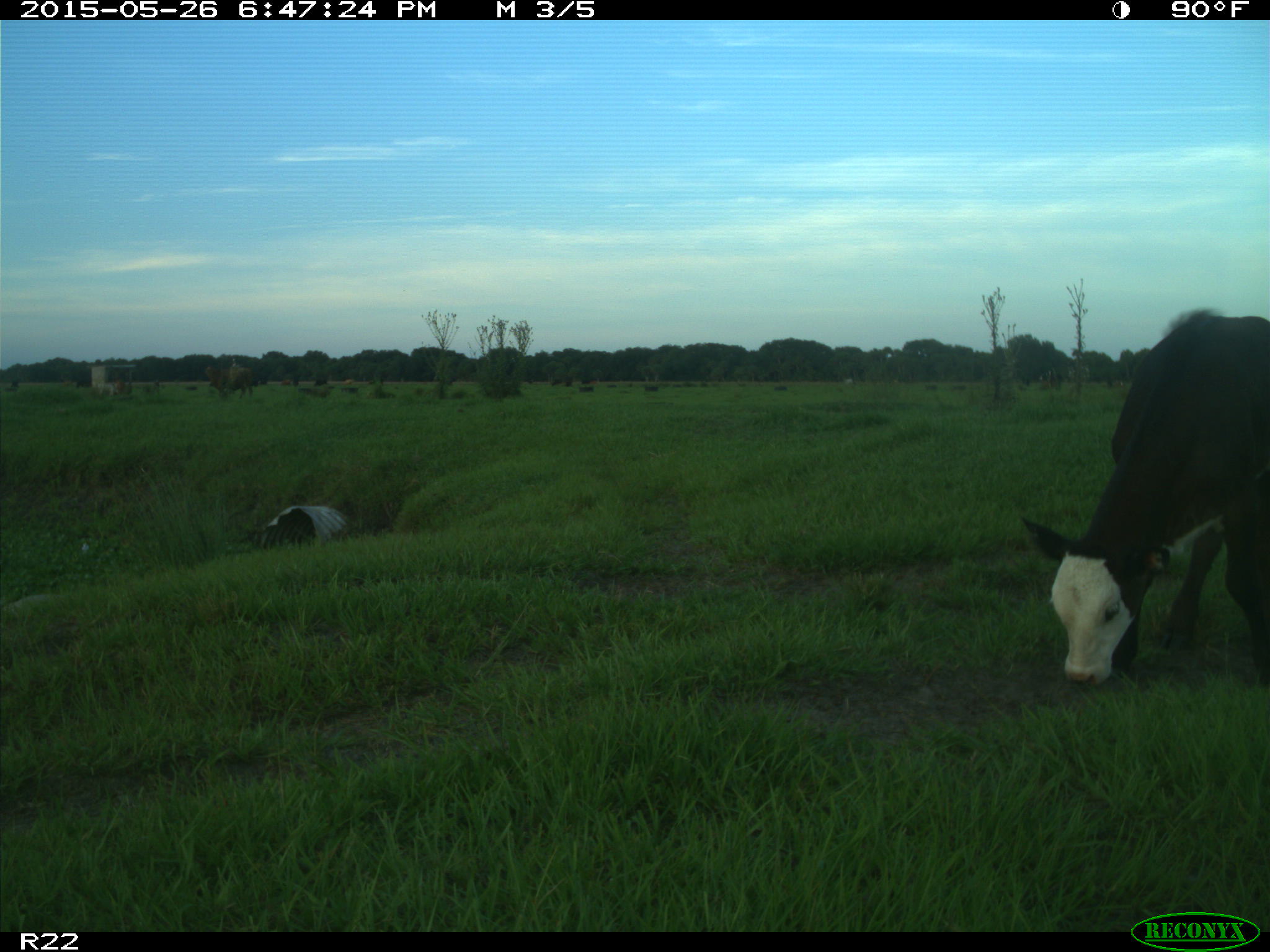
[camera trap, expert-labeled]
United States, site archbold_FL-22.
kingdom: Animalia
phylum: Chordata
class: Mammalia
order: Artiodactyla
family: Bovidae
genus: Bos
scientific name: Bos taurus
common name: domestic cow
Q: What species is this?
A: Bos taurus (domestic cow).